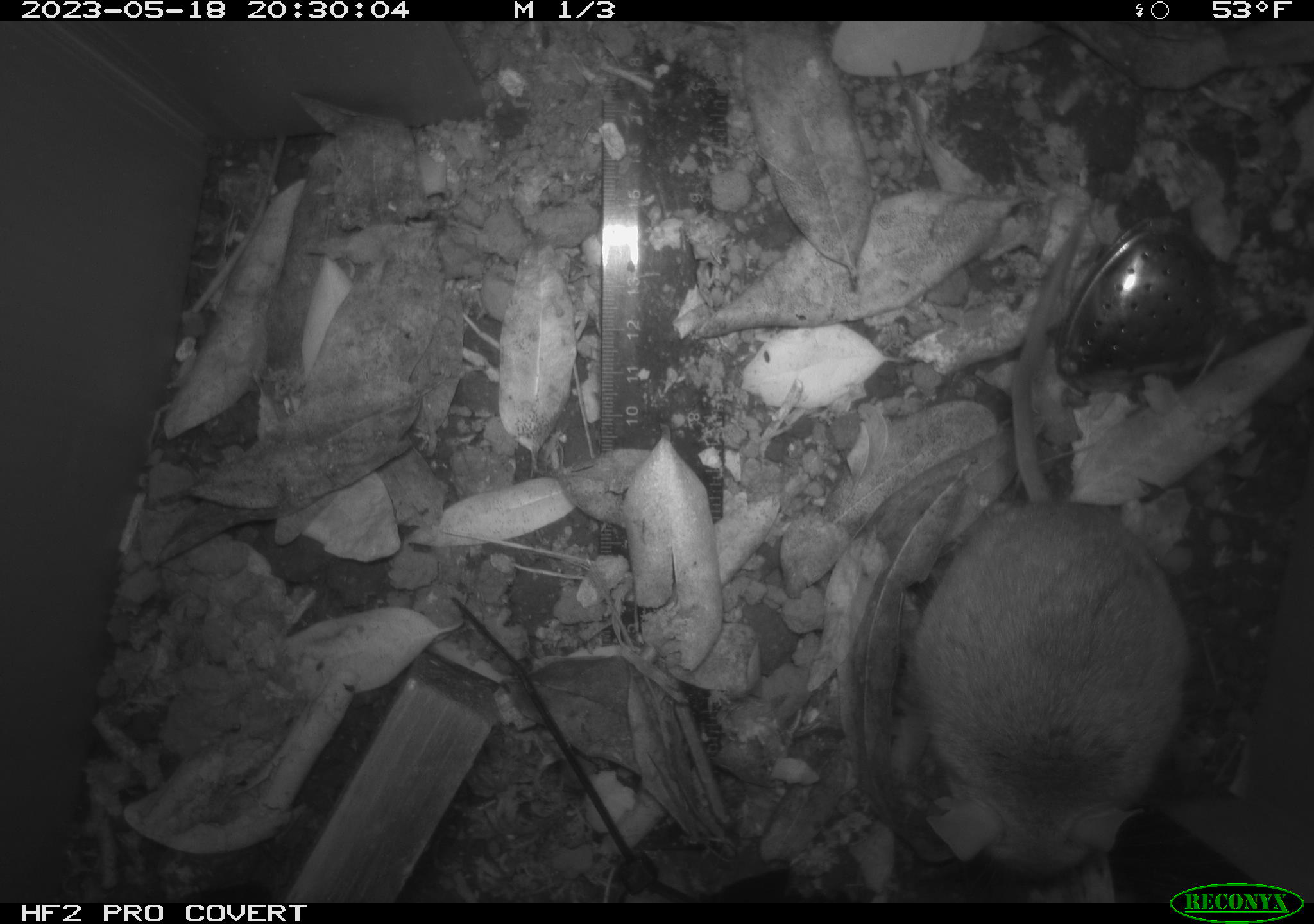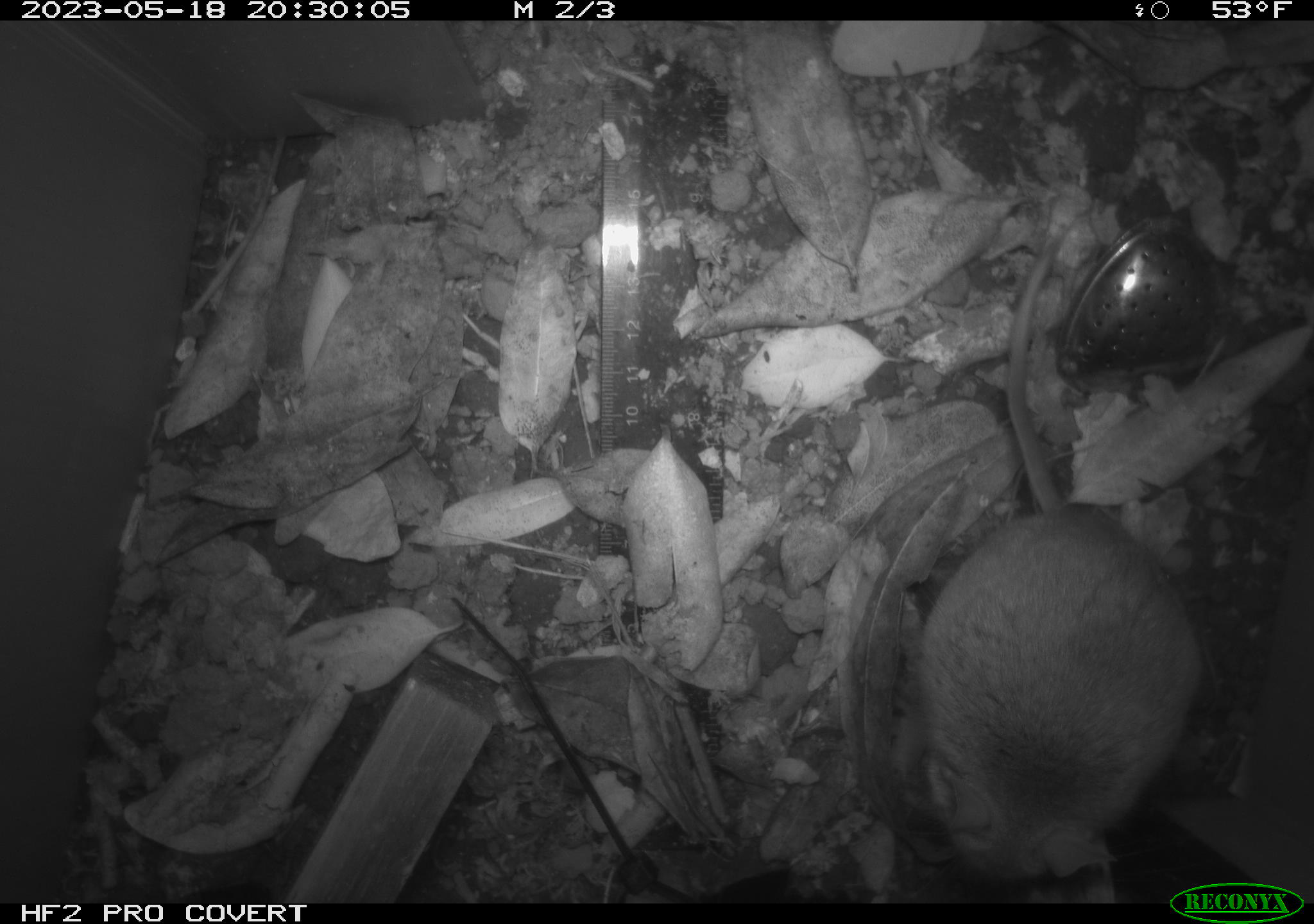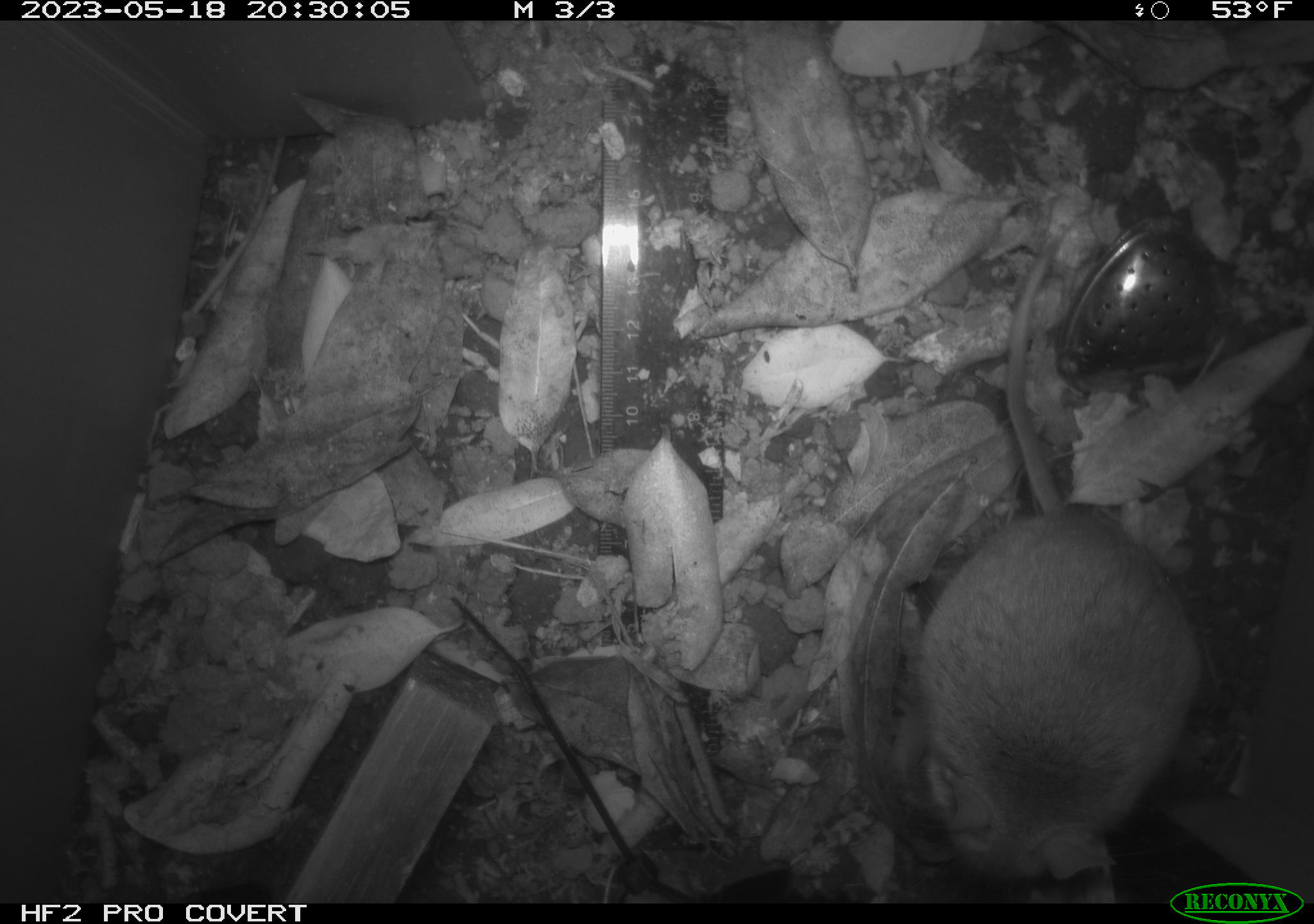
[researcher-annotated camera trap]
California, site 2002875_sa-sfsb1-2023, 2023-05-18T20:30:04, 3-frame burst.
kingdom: Animalia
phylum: Chordata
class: Mammalia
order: Rodentia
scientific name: Rodentia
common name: mouse species